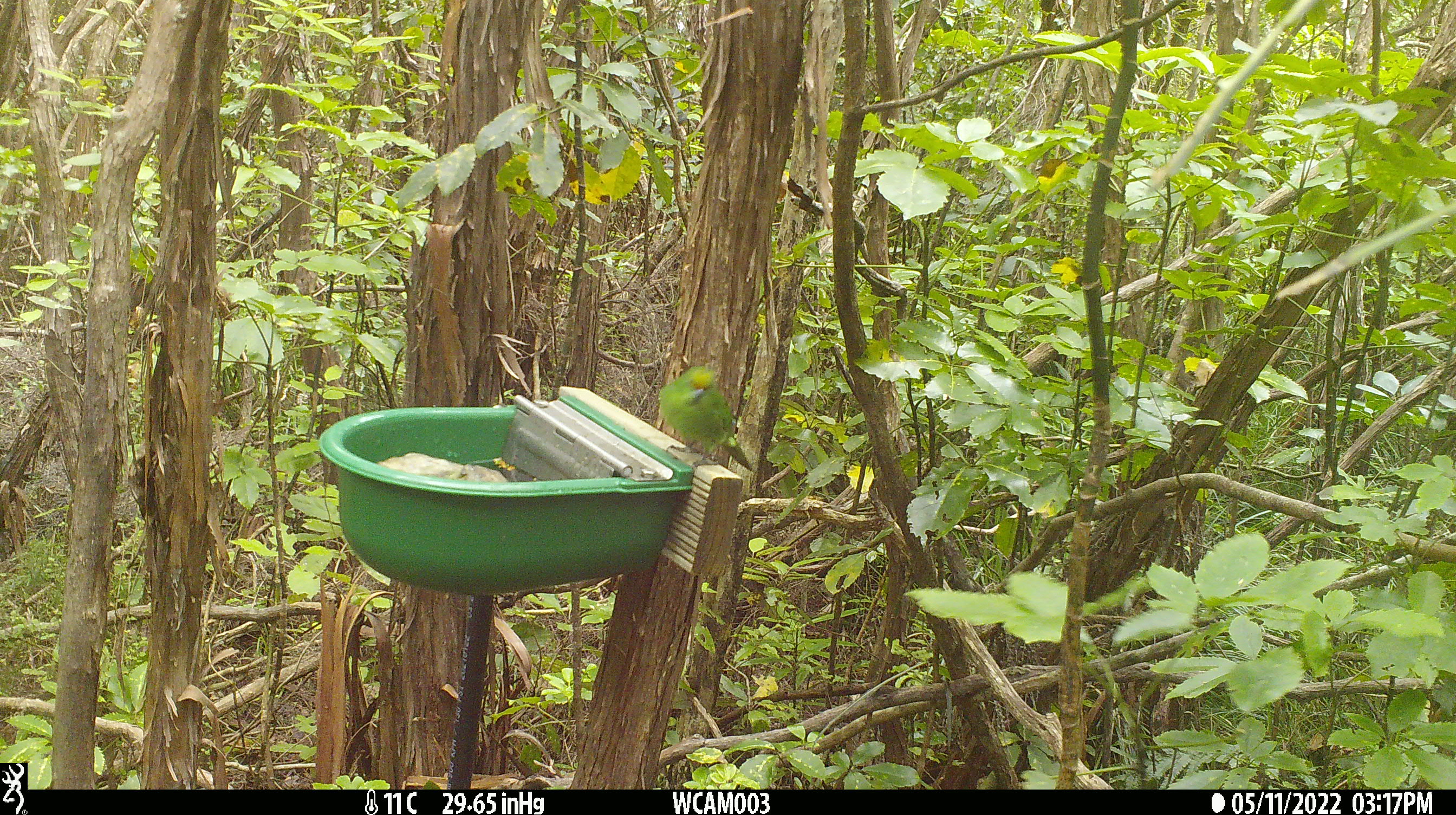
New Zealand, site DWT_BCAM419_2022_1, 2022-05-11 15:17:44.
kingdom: Animalia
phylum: Chordata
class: Aves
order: Psittaciformes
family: Psittaculidae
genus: Cyanoramphus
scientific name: Cyanoramphus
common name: parakeet